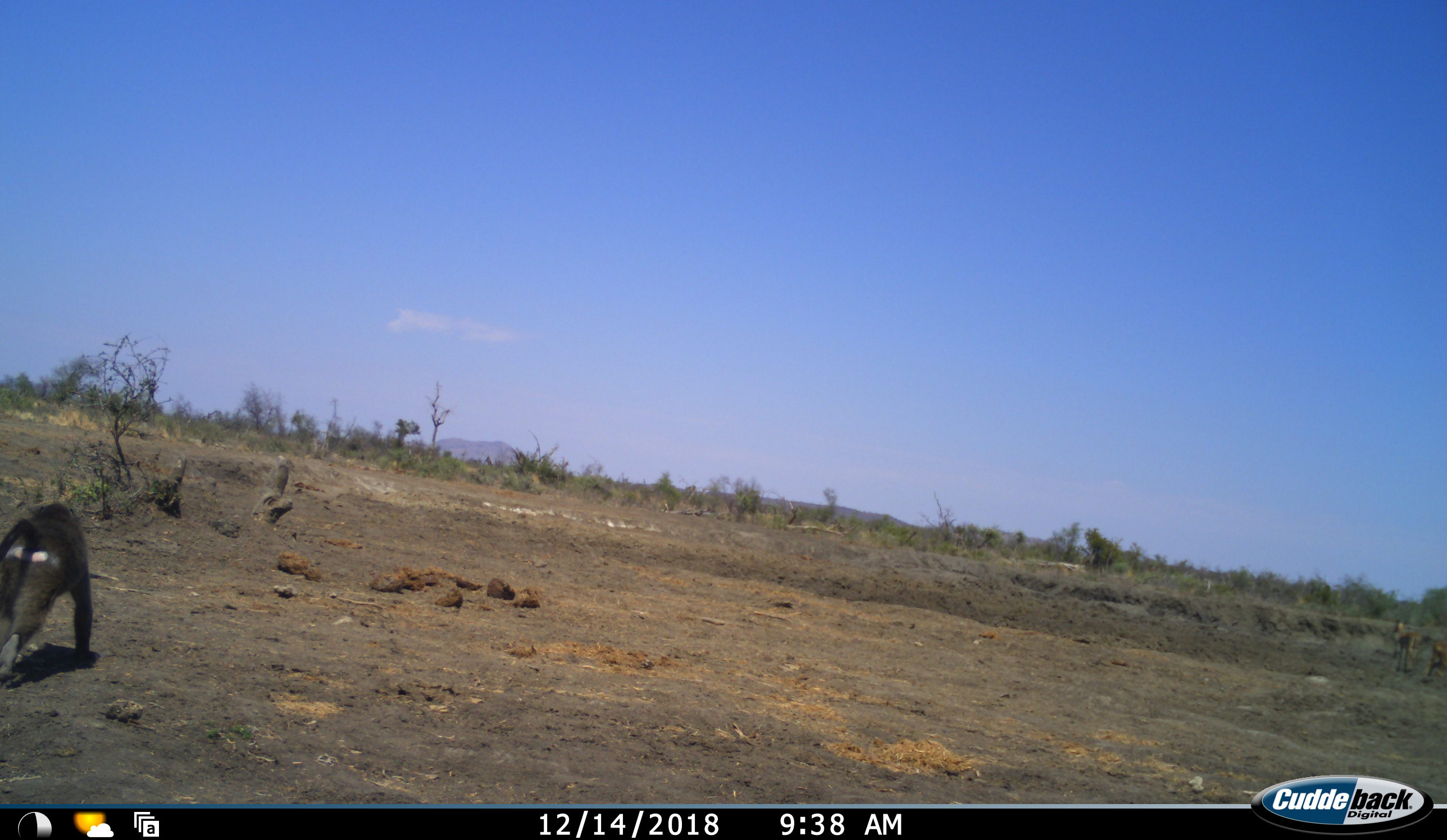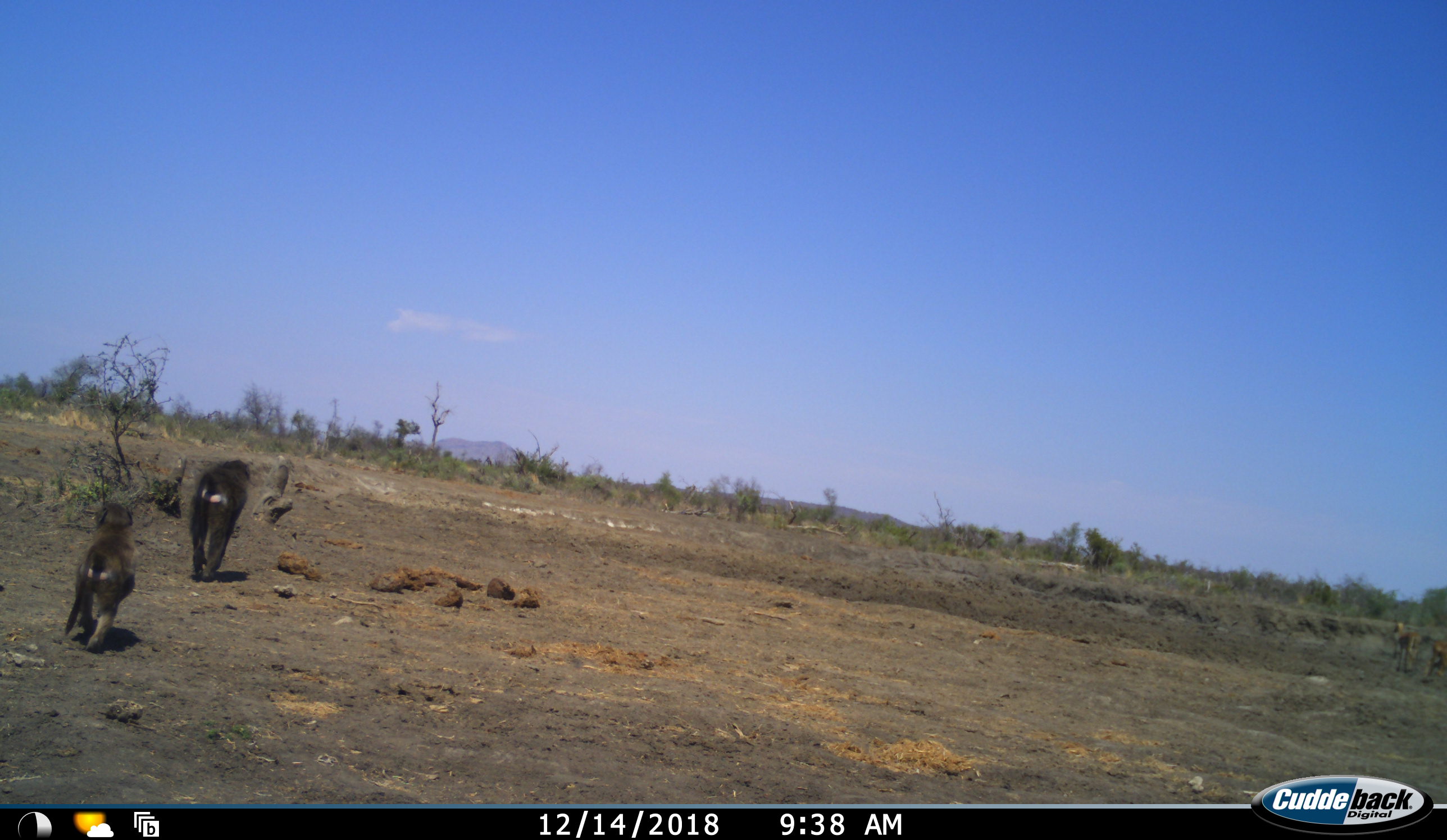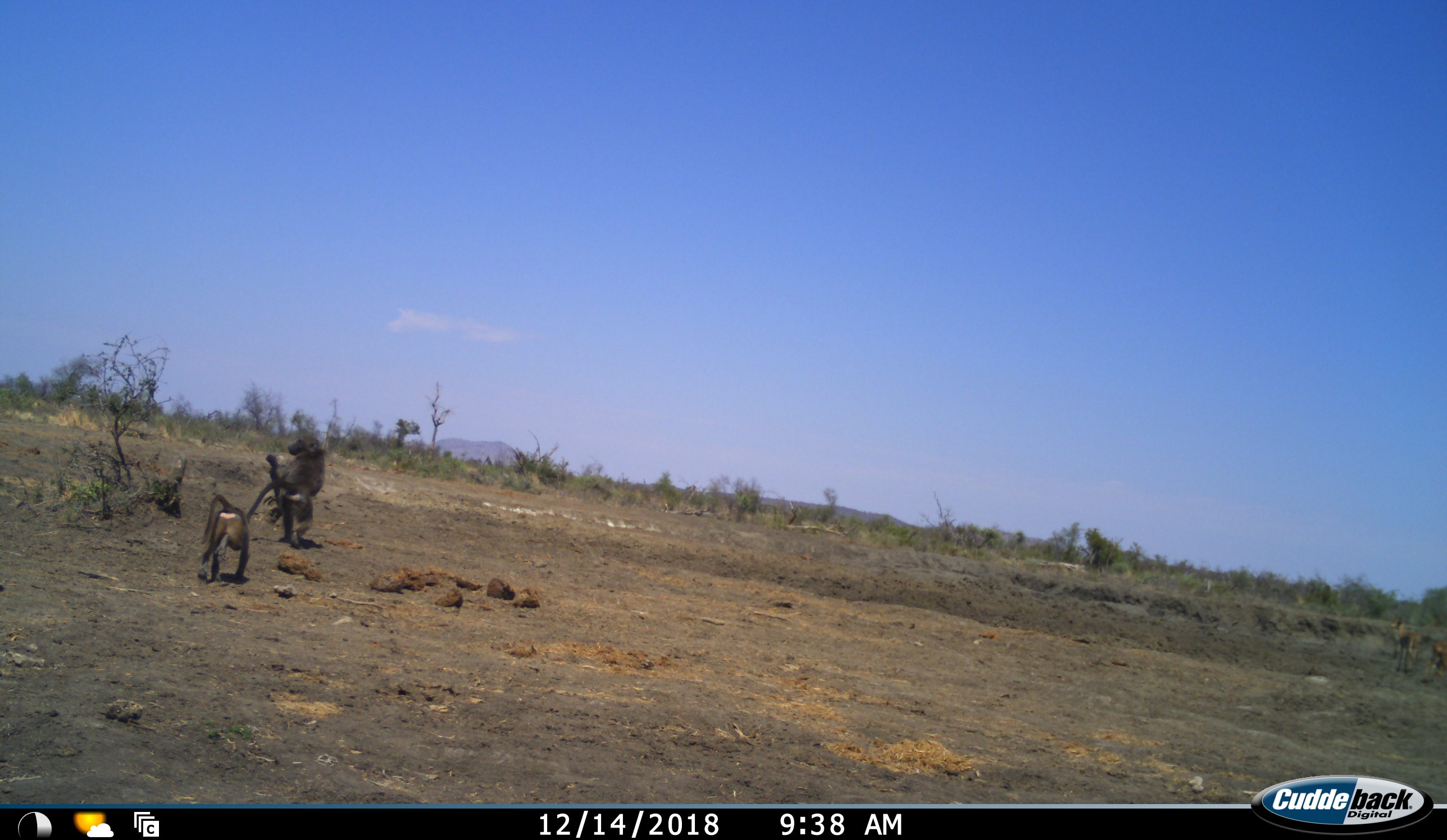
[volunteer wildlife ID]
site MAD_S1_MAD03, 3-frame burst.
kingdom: Animalia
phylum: Chordata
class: Mammalia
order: Primates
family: Cercopithecidae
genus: Papio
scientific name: Papio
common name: baboon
Baboon (Papio), count 2. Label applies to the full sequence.